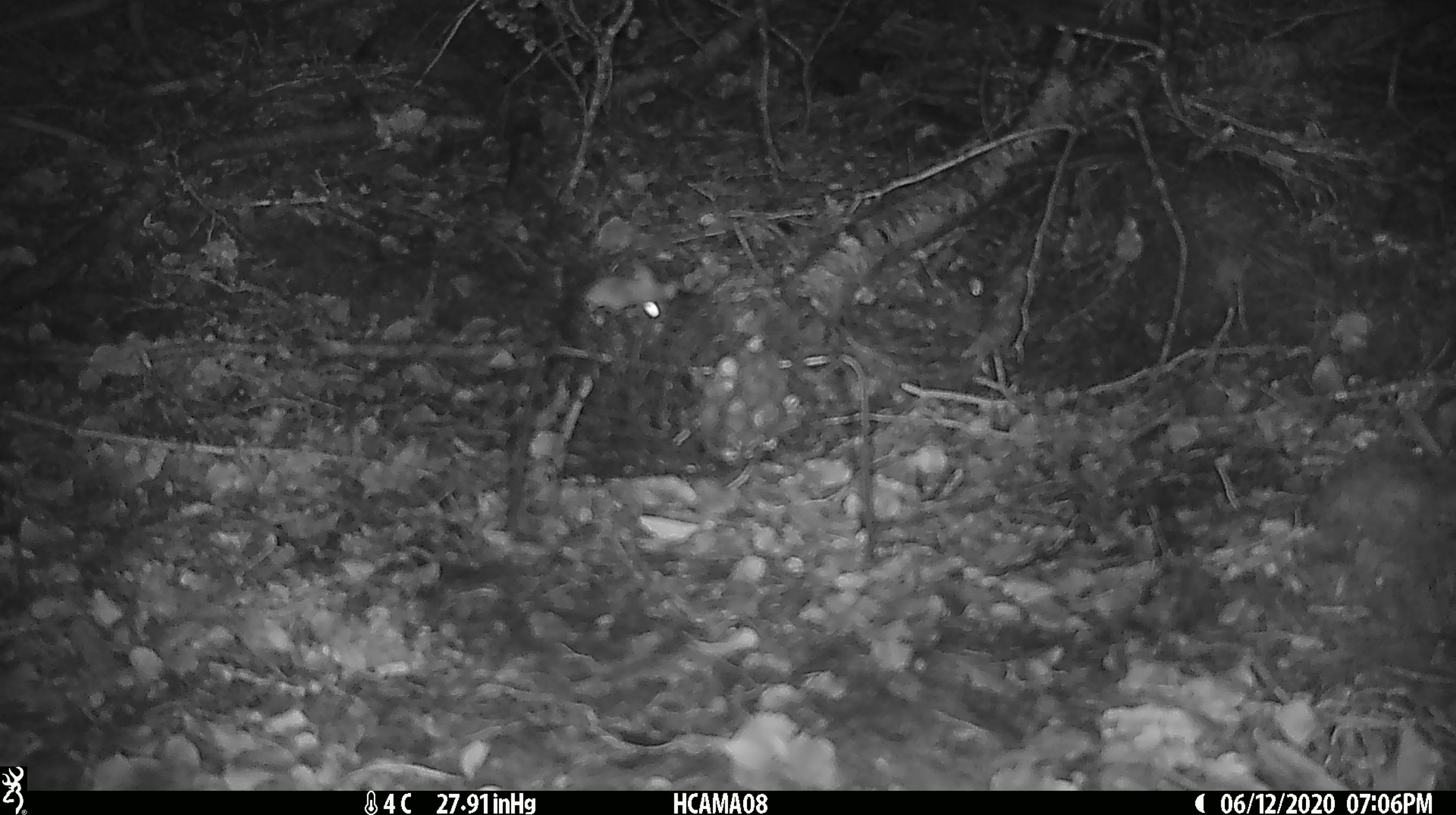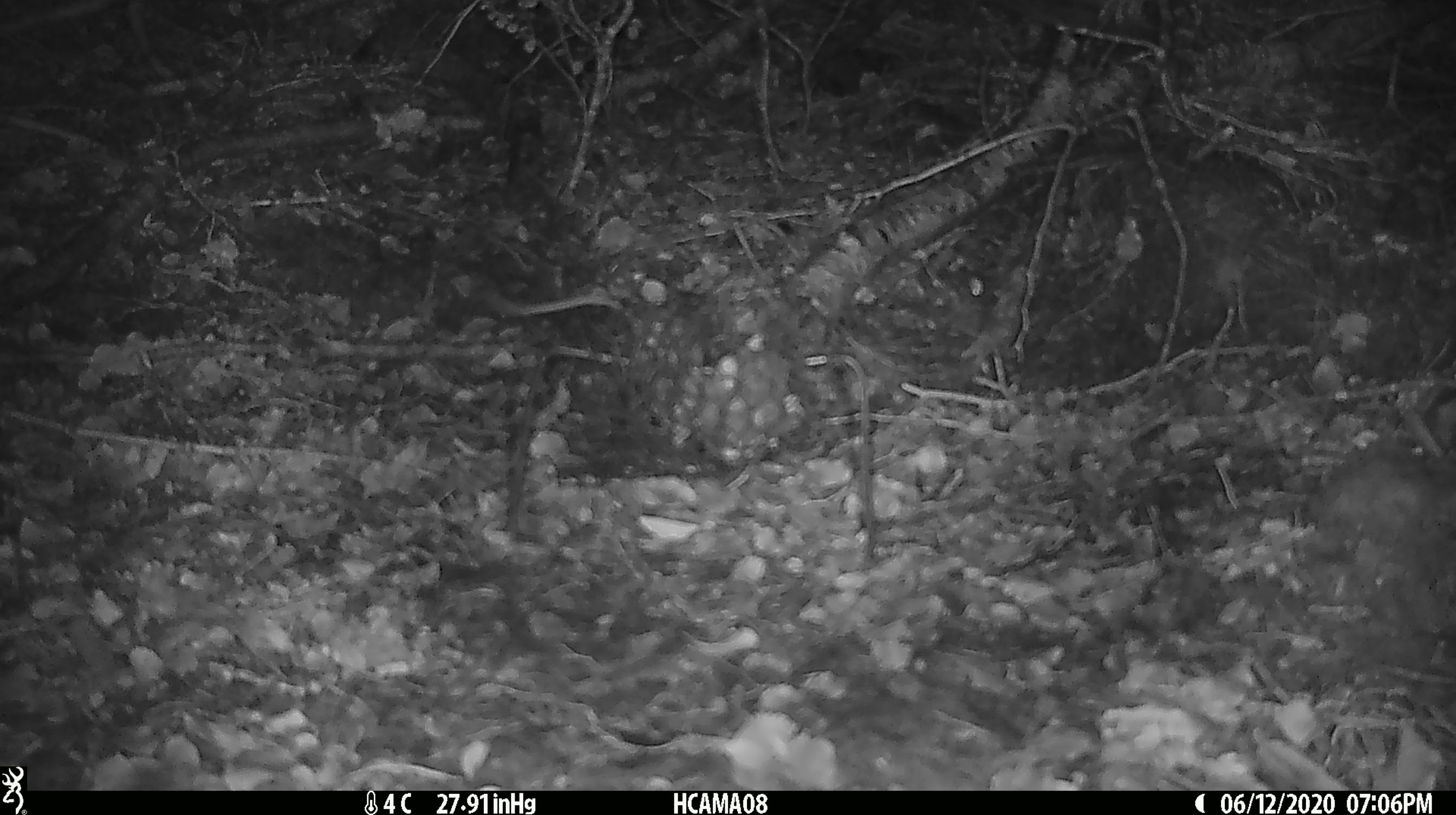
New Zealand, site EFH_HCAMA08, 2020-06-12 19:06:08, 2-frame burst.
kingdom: Animalia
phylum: Chordata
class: Mammalia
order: Rodentia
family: Muridae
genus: Mus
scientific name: Mus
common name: mouse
Mouse (Mus).